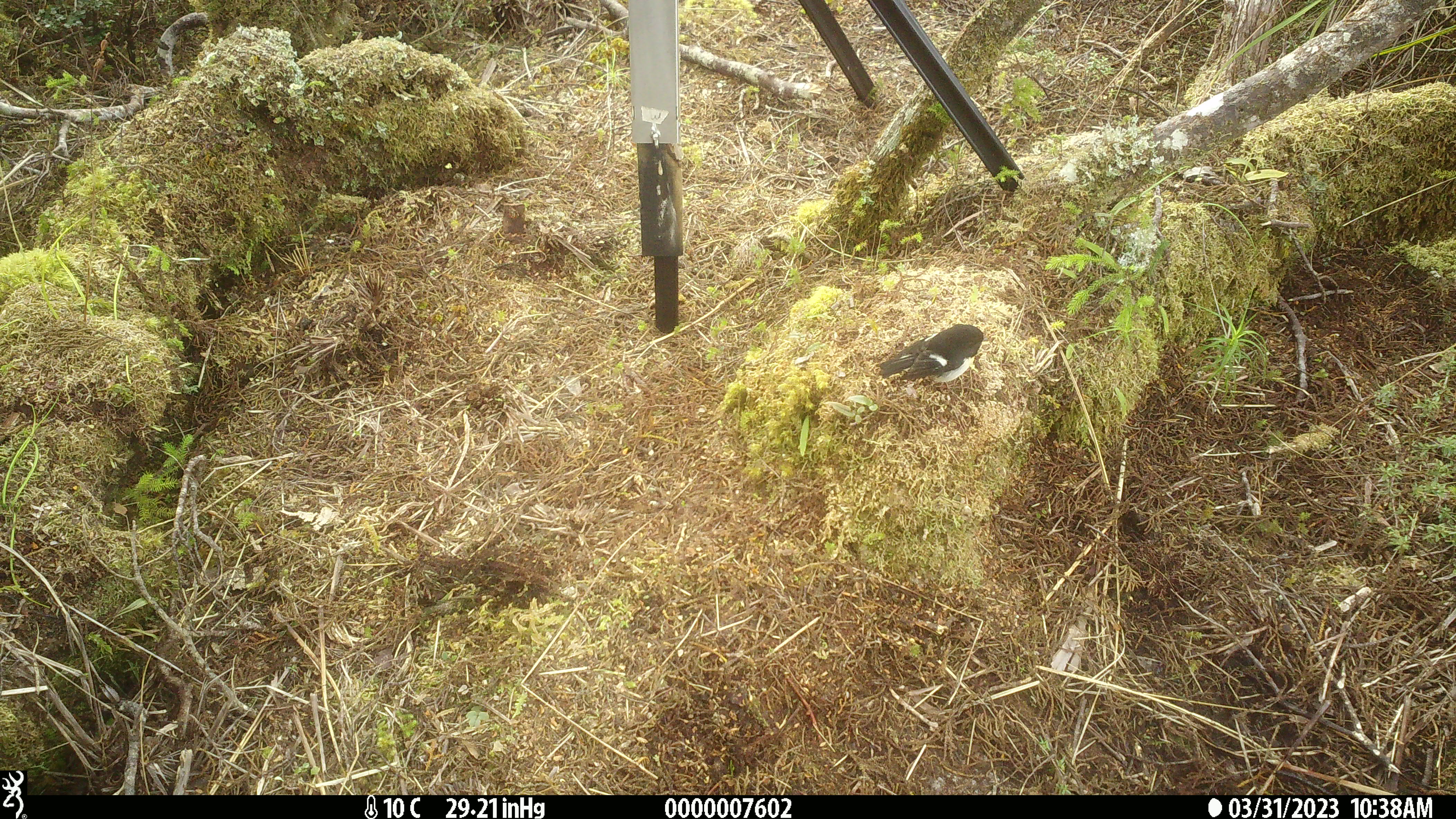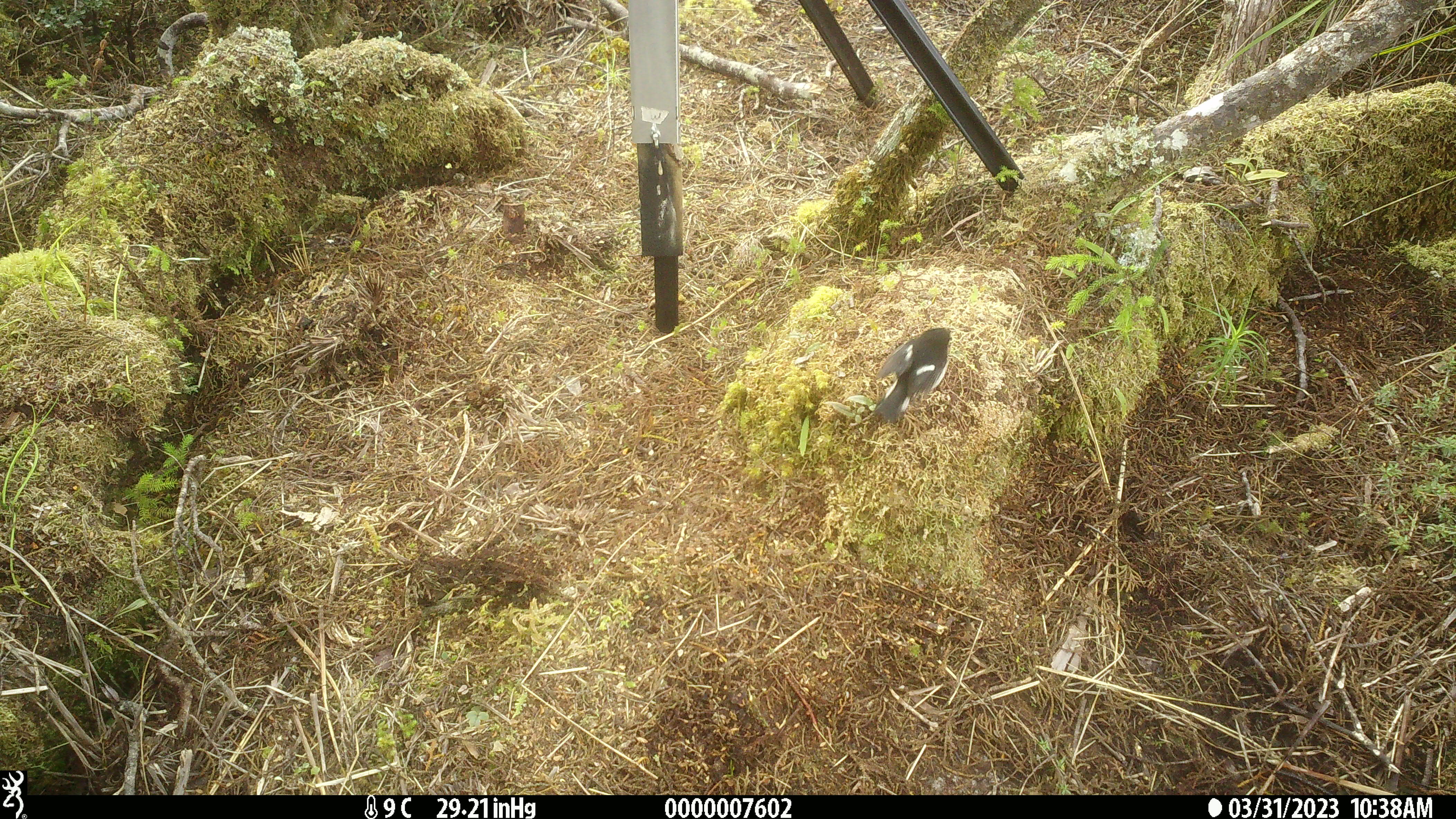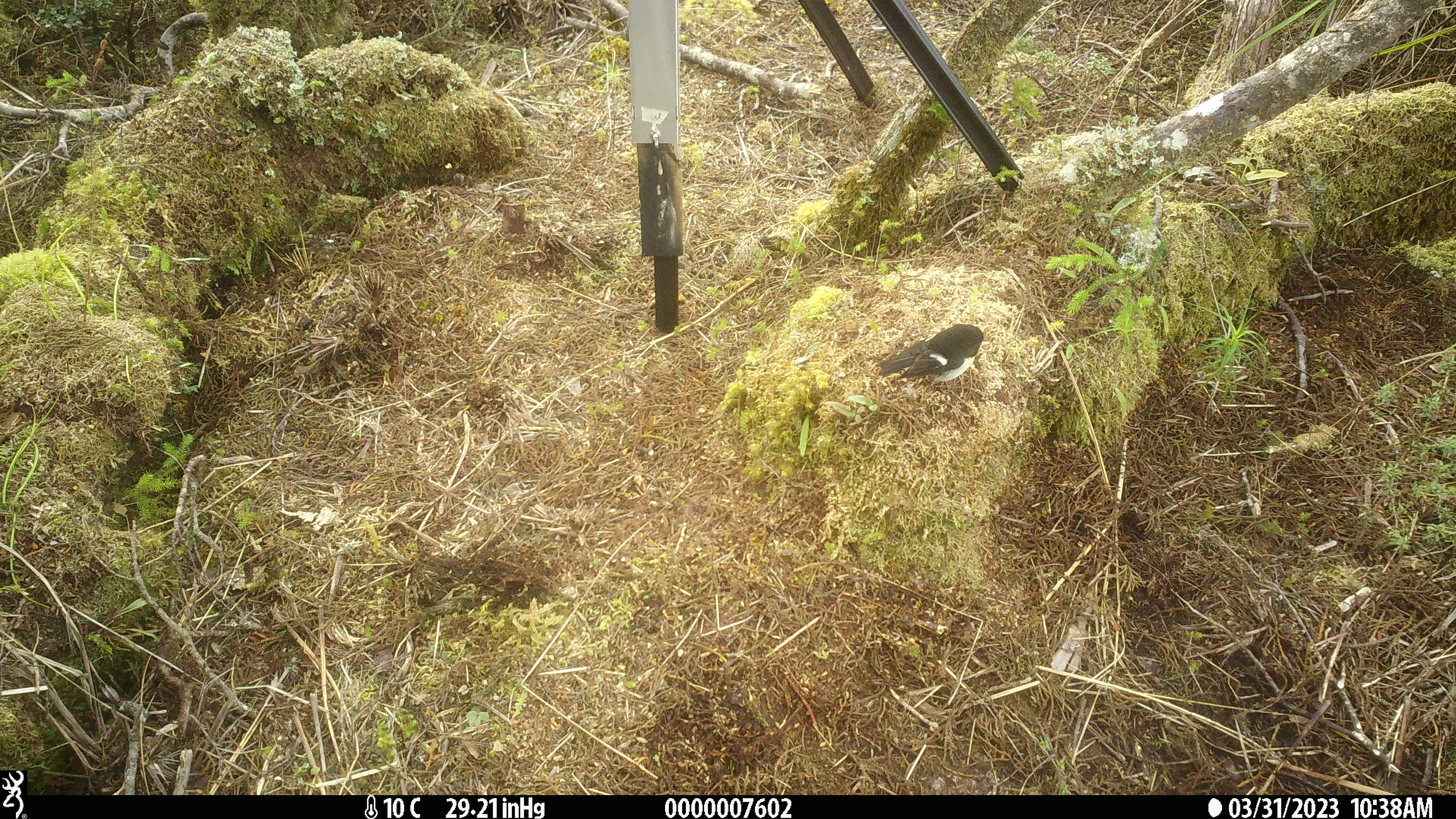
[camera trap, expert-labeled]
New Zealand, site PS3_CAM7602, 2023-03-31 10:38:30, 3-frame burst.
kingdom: Animalia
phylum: Chordata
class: Aves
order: Passeriformes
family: Petroicidae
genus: Petroica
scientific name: Petroica macrocephala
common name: tomtit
Tomtit (Petroica macrocephala).